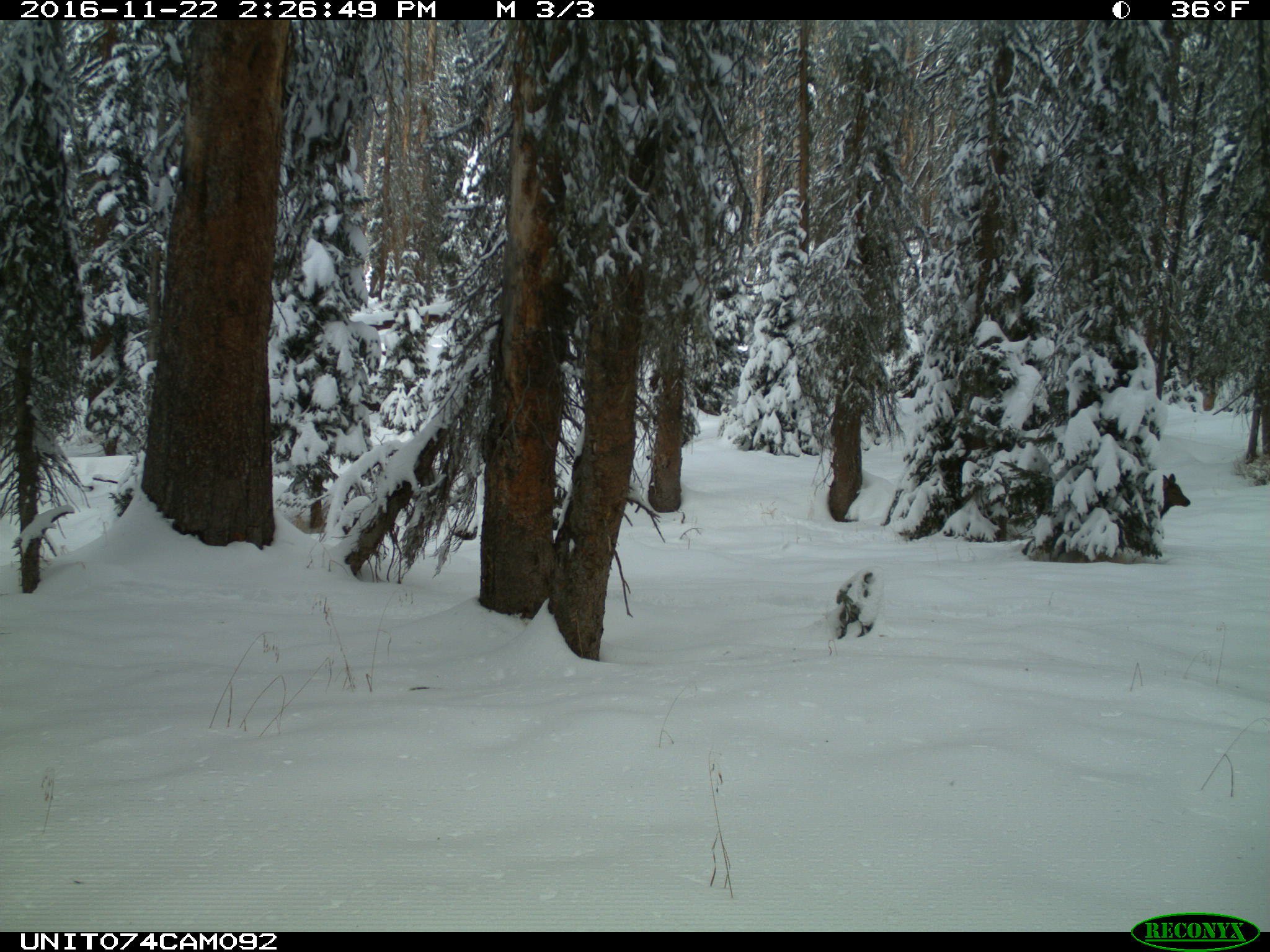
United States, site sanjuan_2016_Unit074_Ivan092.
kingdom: Animalia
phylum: Chordata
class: Mammalia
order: Artiodactyla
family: Cervidae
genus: Cervus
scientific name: Cervus elaphus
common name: red deer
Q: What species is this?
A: Cervus elaphus (red deer).